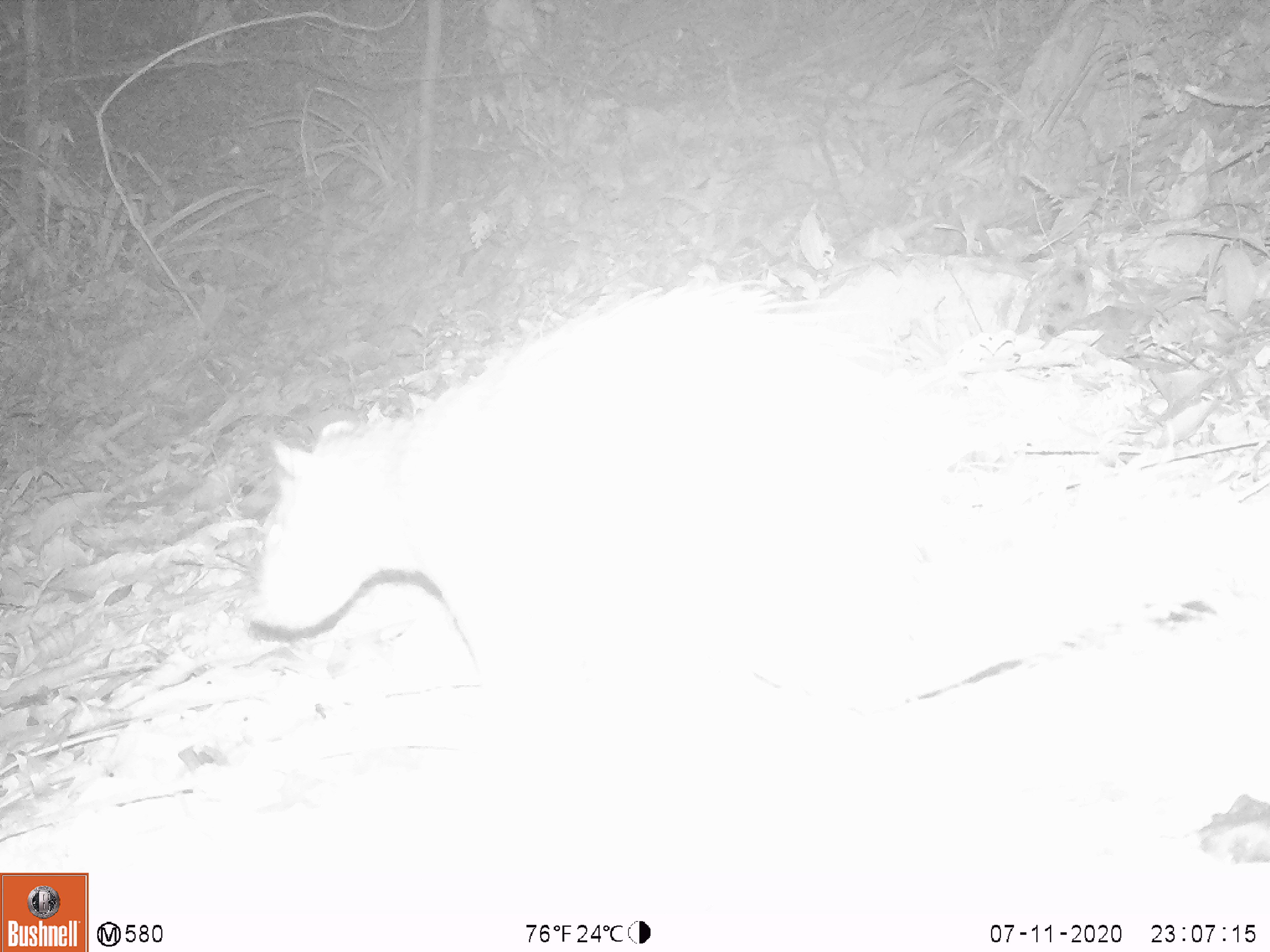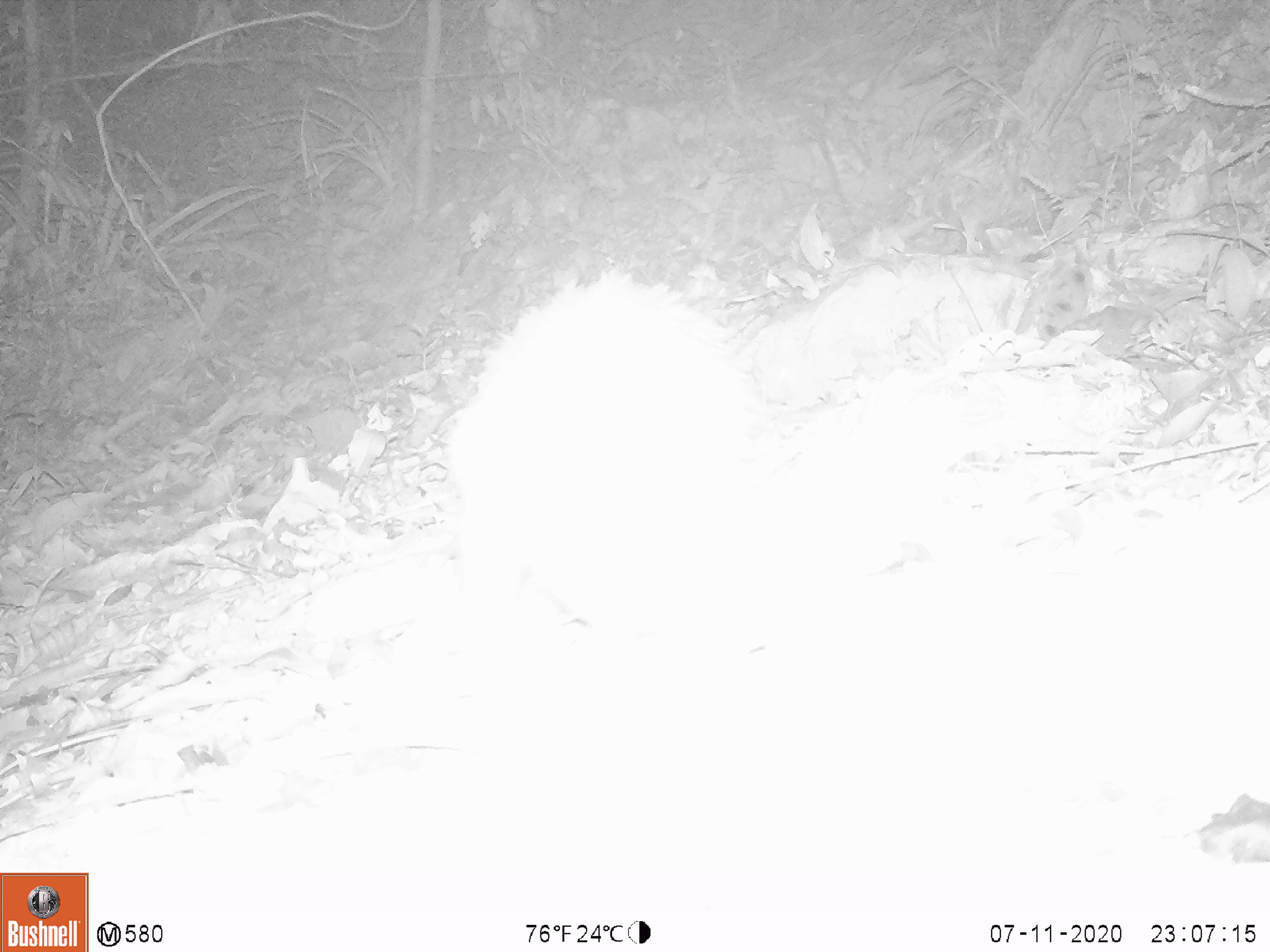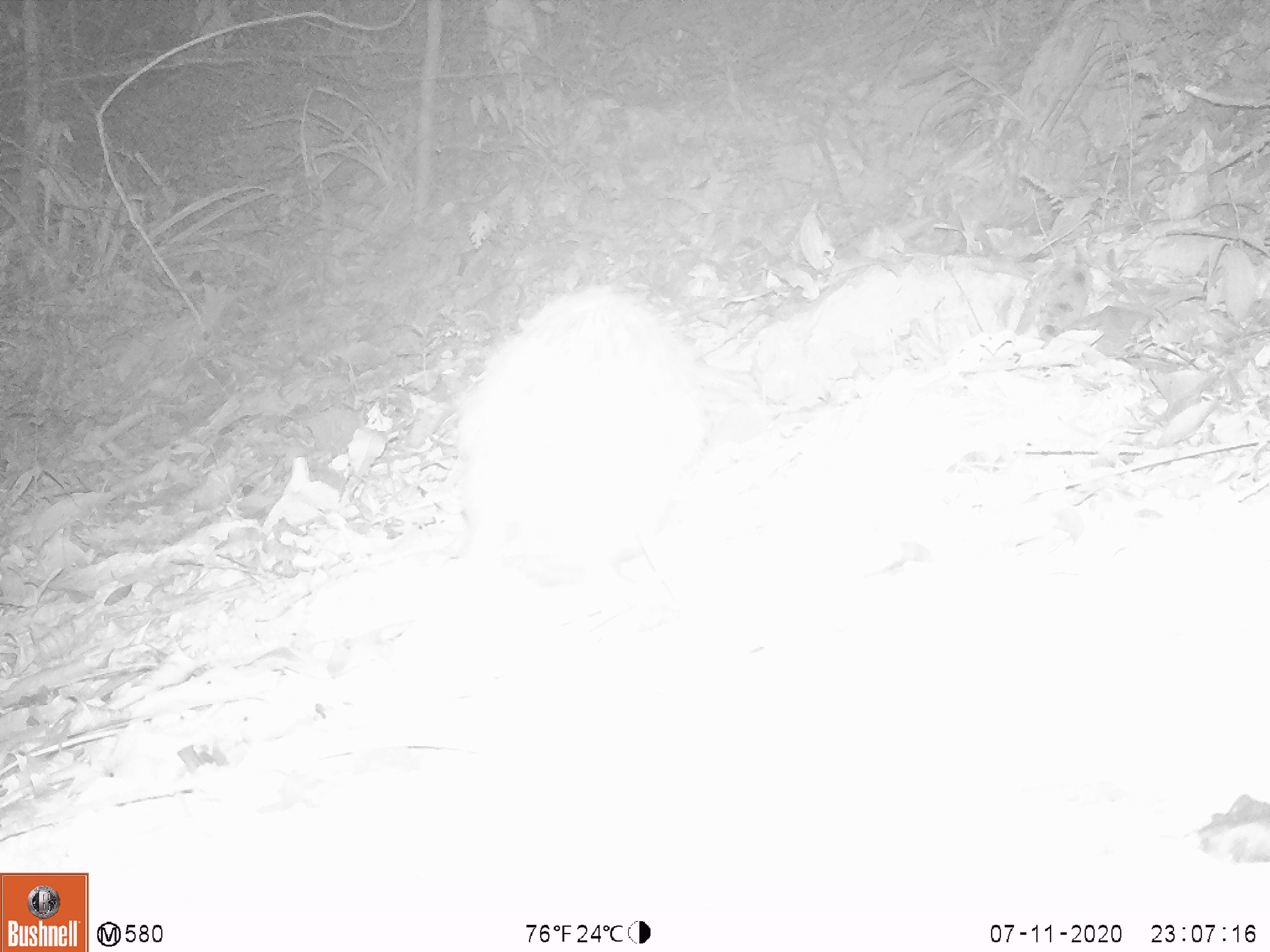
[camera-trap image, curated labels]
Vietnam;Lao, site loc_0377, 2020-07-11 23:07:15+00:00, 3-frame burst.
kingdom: Animalia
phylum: Chordata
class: Mammalia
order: Rodentia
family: Hystricidae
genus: Atherurus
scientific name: Atherurus macrourus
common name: asiatic brush-tailed porcupine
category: asiatic brush tailed porcupine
Asiatic brush tailed porcupine (asiatic brush-tailed porcupine) (Atherurus macrourus). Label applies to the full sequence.